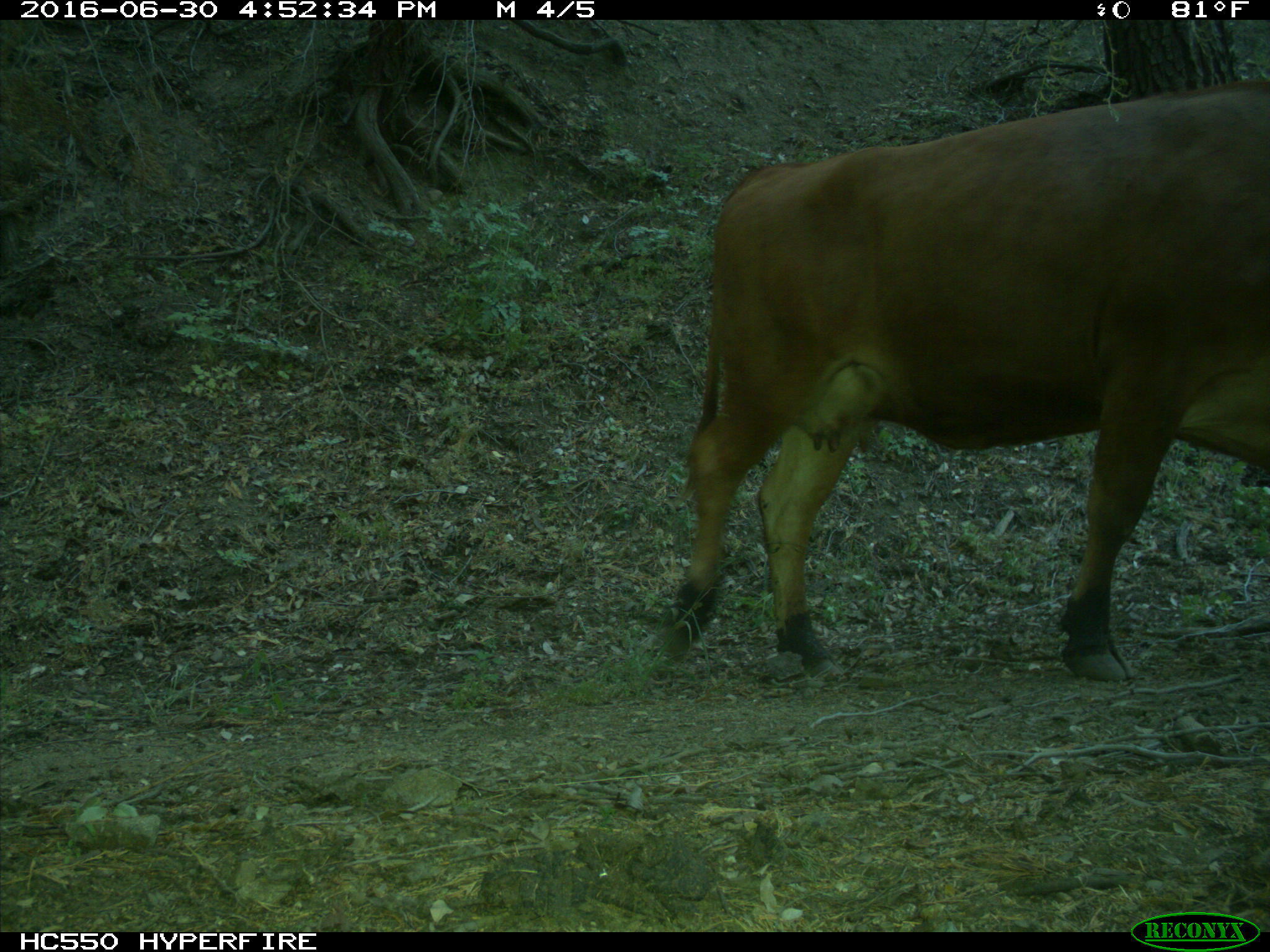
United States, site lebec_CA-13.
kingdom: Animalia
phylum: Chordata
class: Mammalia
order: Artiodactyla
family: Bovidae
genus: Bos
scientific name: Bos taurus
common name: domestic cow